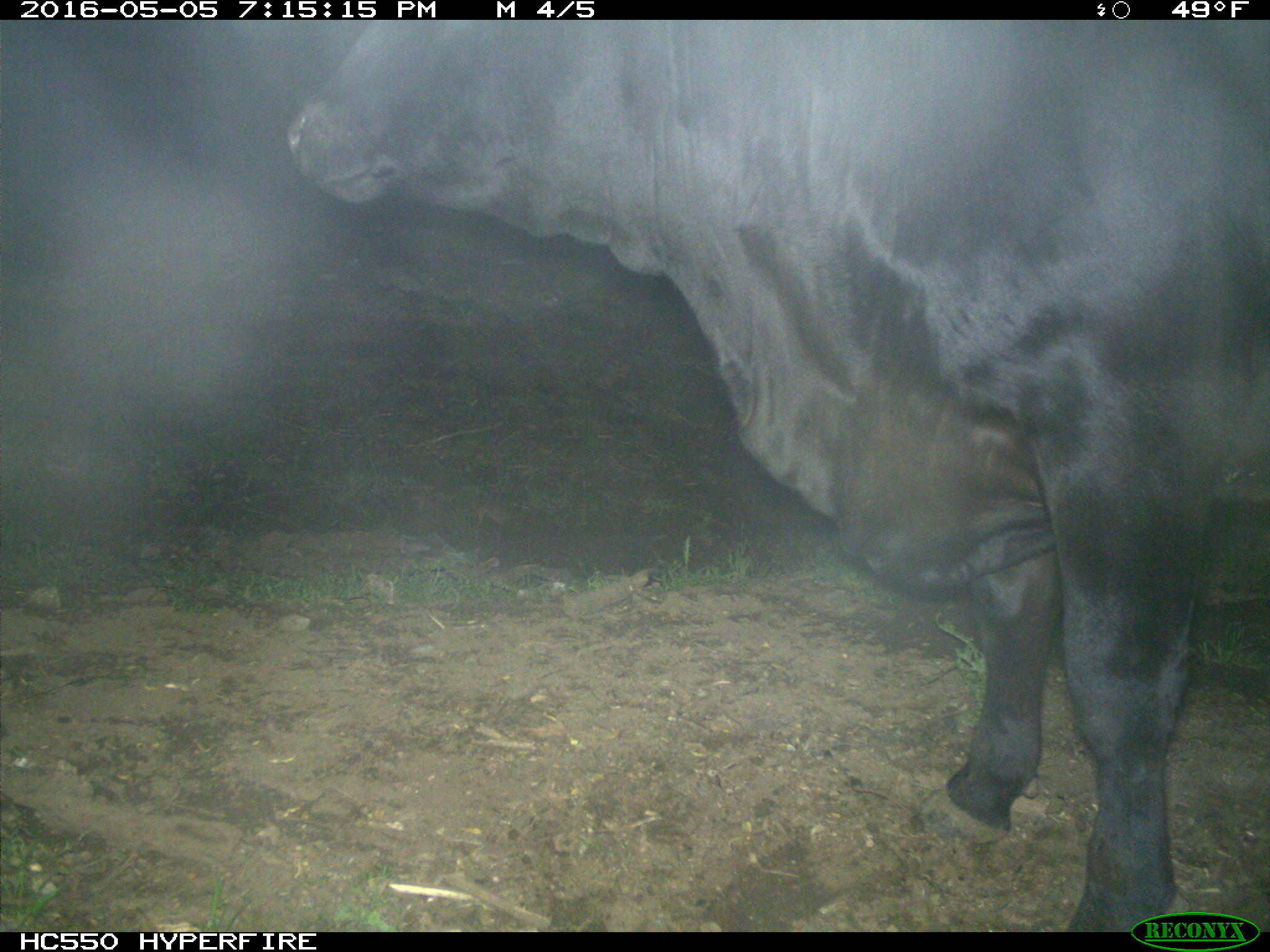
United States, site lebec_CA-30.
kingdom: Animalia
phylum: Chordata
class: Mammalia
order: Artiodactyla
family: Bovidae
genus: Bos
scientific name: Bos taurus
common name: domestic cow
Bos taurus (domestic cow).